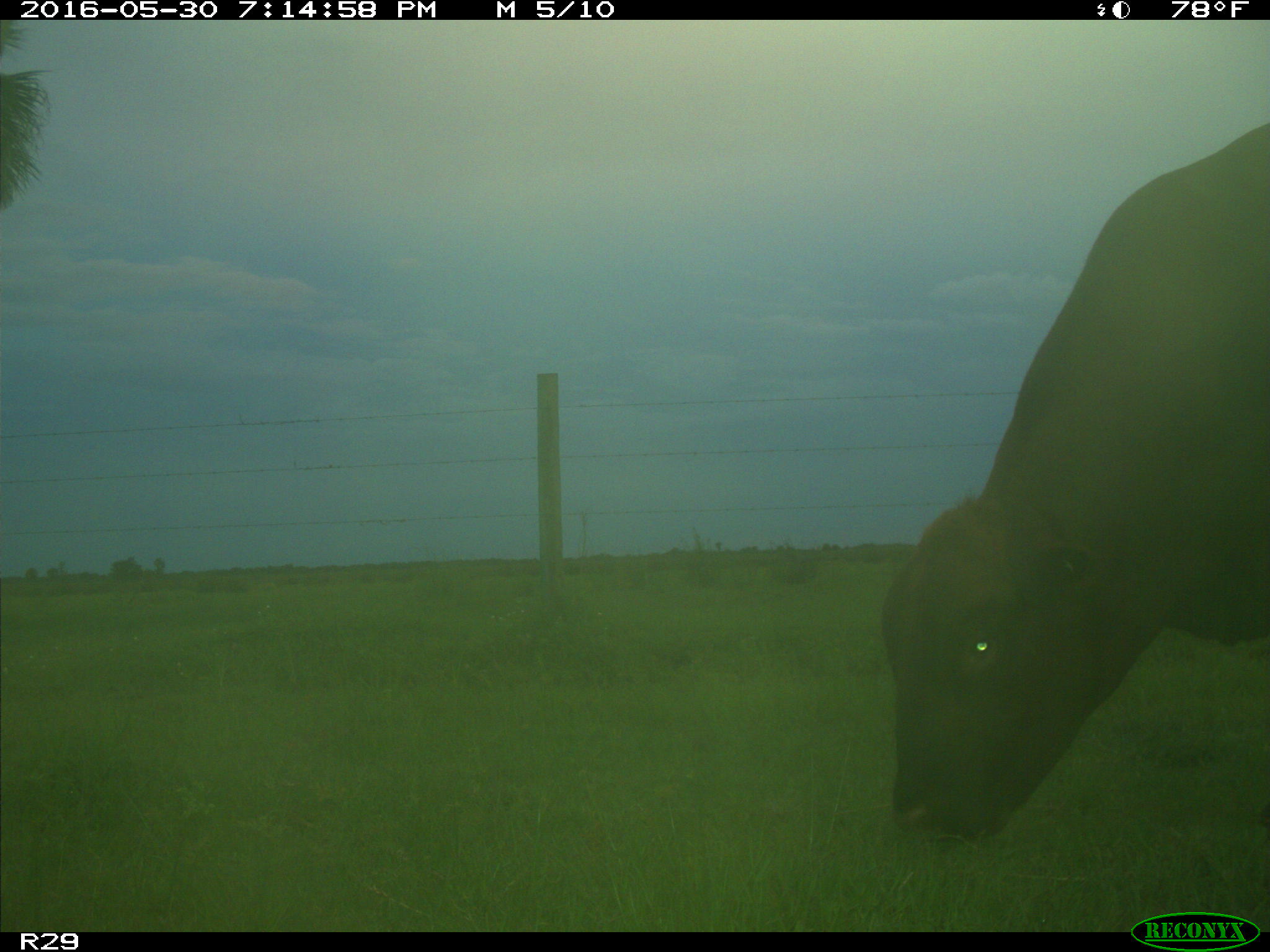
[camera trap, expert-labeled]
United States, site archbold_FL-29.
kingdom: Animalia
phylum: Chordata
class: Mammalia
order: Artiodactyla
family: Bovidae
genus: Bos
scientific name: Bos taurus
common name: domestic cow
Bos taurus (domestic cow).